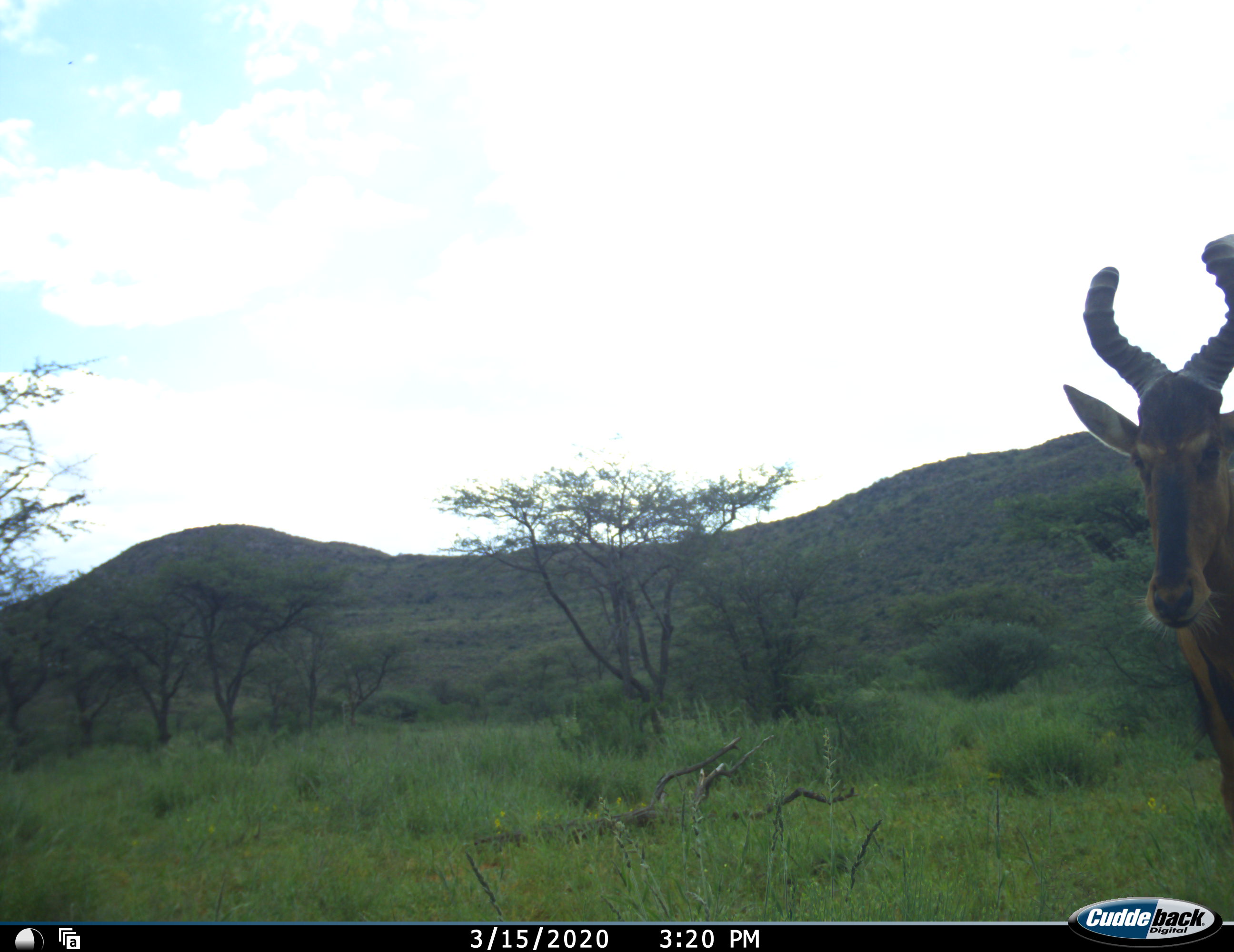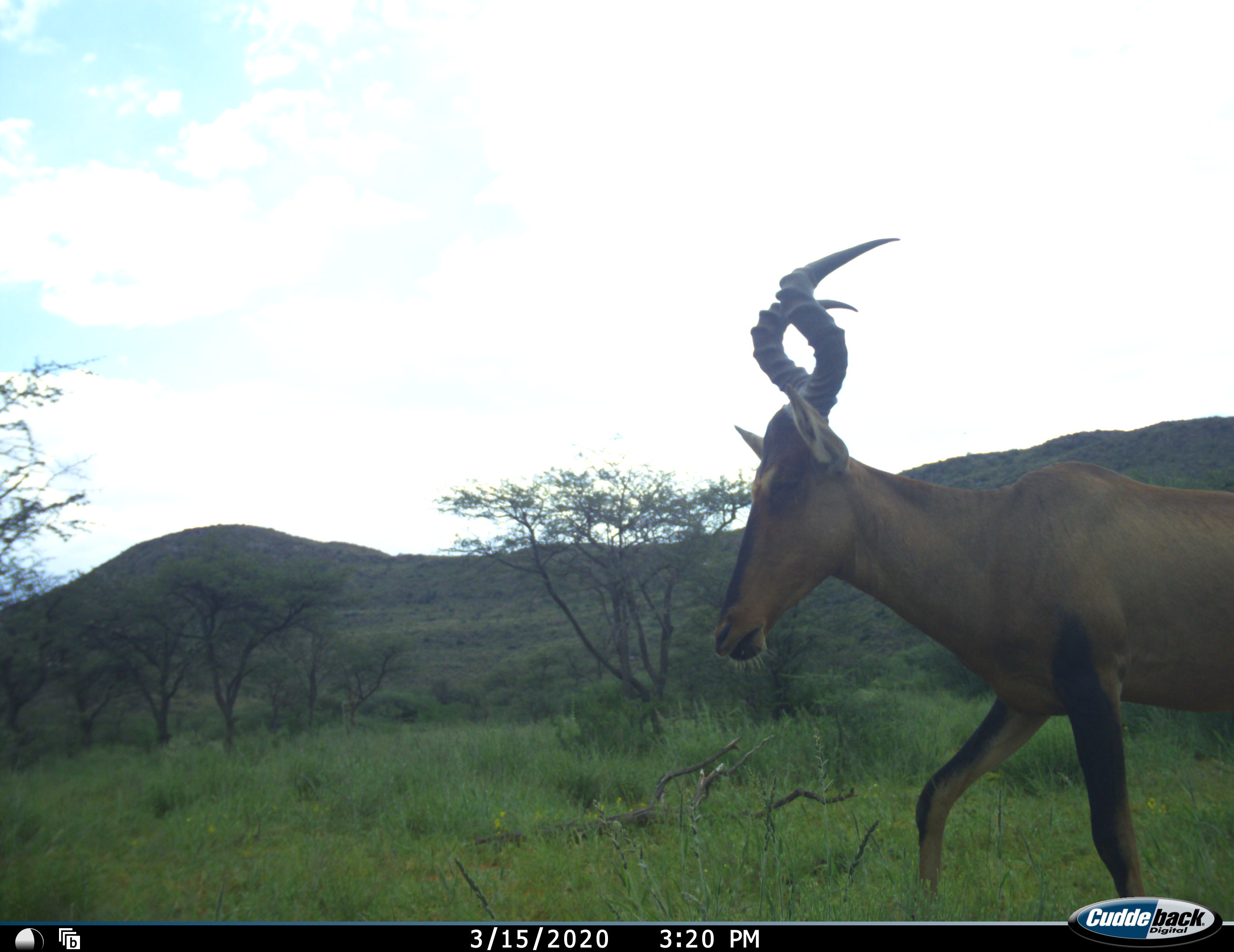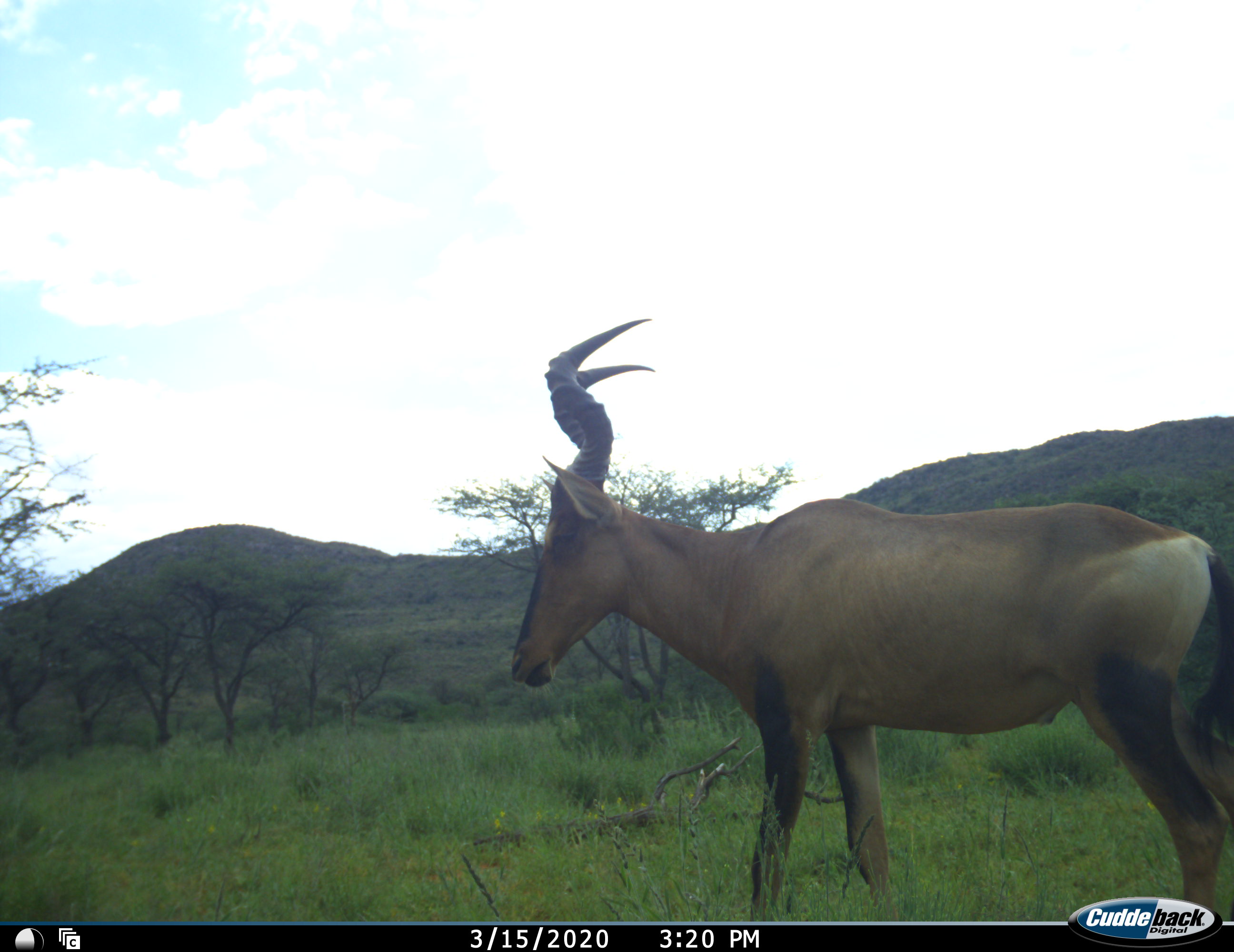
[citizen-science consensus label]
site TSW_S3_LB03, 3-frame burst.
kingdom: Animalia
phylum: Chordata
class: Mammalia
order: Artiodactyla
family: Bovidae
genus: Alcelaphus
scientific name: Alcelaphus buselaphus caama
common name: red hartebeest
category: hartebeestred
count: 1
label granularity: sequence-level